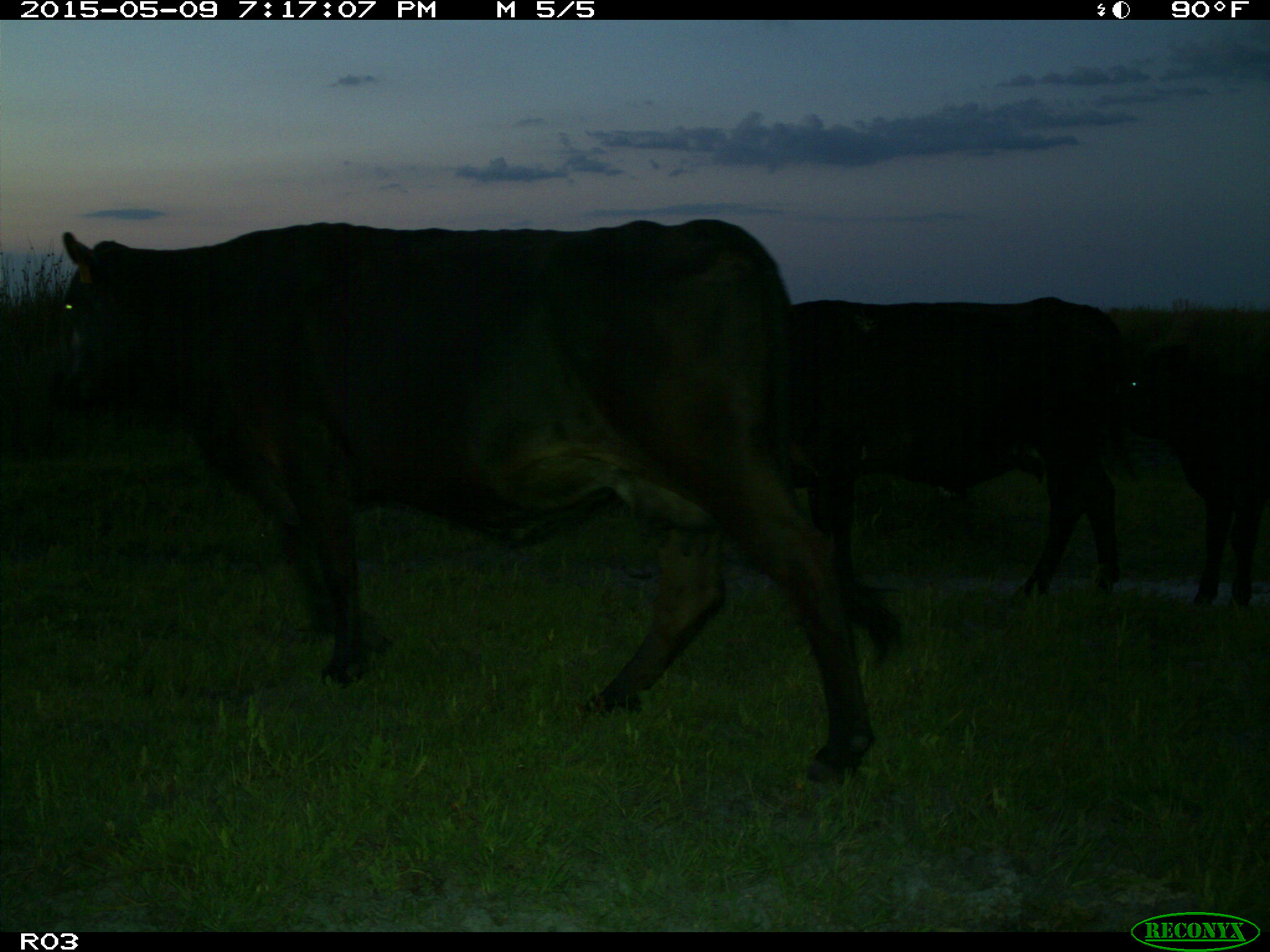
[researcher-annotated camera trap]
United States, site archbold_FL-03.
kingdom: Animalia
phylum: Chordata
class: Mammalia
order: Artiodactyla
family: Bovidae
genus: Bos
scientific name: Bos taurus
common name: domestic cow